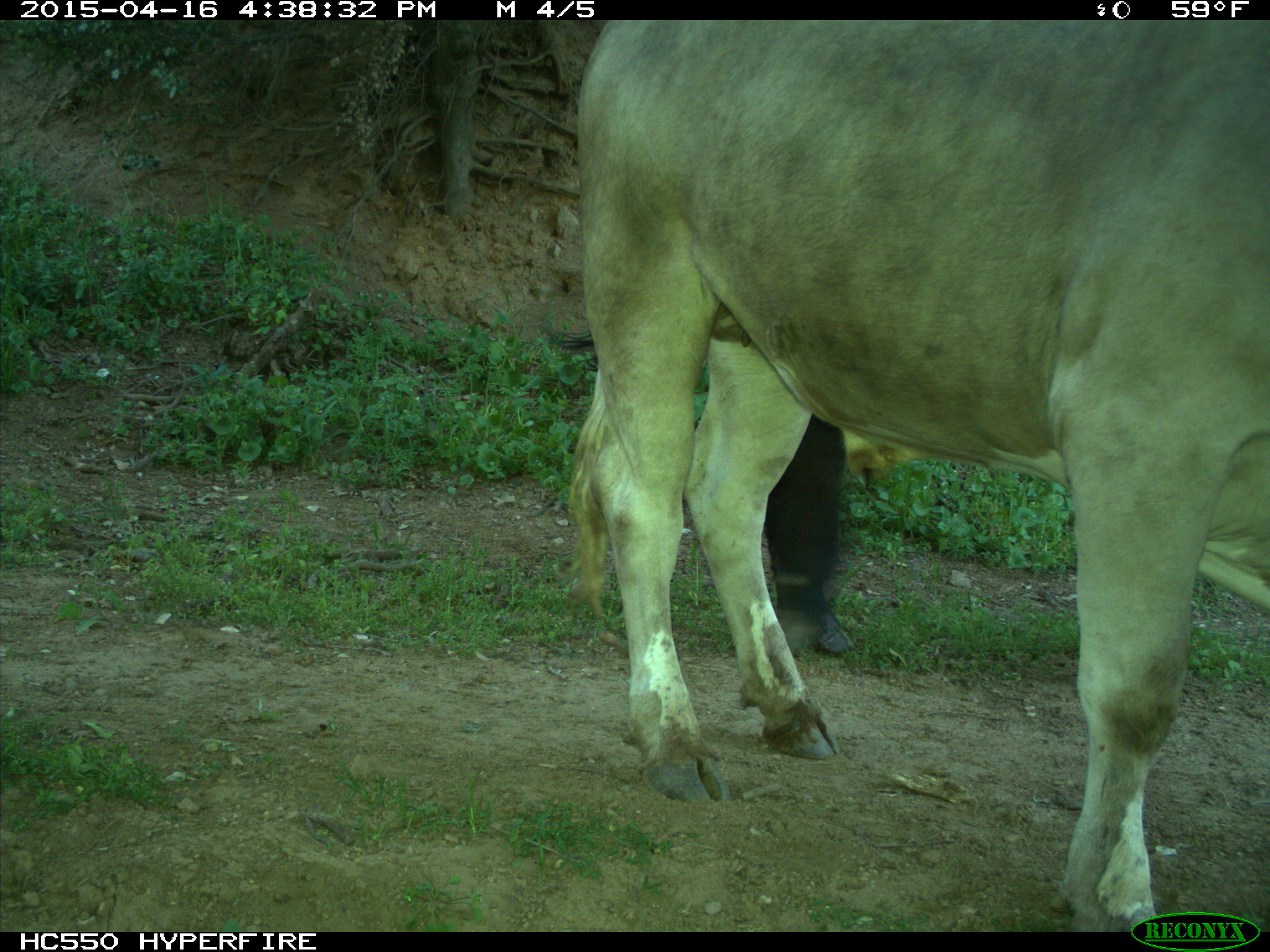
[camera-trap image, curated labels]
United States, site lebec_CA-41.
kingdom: Animalia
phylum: Chordata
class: Mammalia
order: Artiodactyla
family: Bovidae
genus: Bos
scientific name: Bos taurus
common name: domestic cow